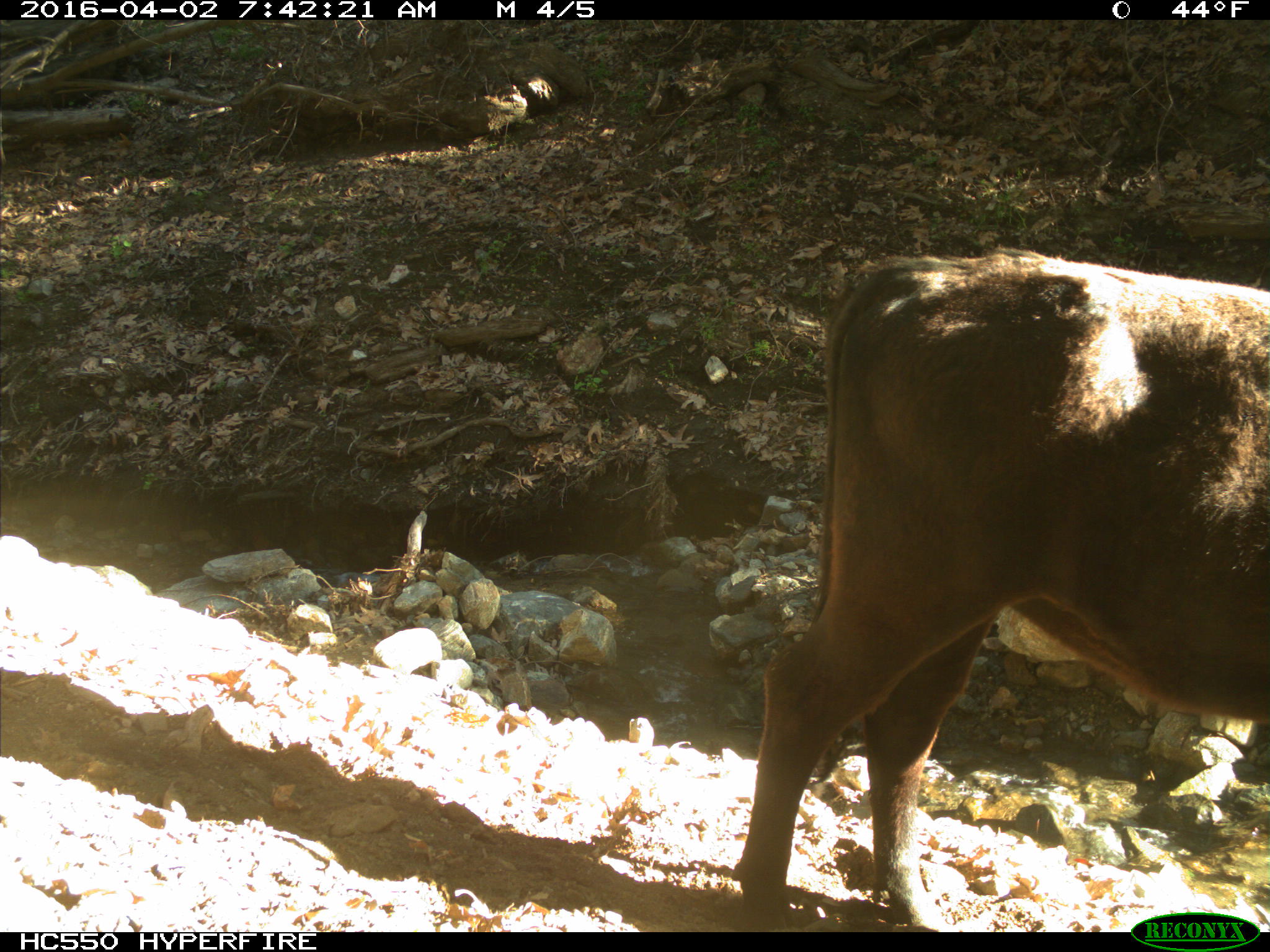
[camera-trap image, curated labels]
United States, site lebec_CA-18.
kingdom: Animalia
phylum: Chordata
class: Mammalia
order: Artiodactyla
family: Bovidae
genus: Bos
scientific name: Bos taurus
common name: domestic cow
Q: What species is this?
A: Bos taurus (domestic cow).